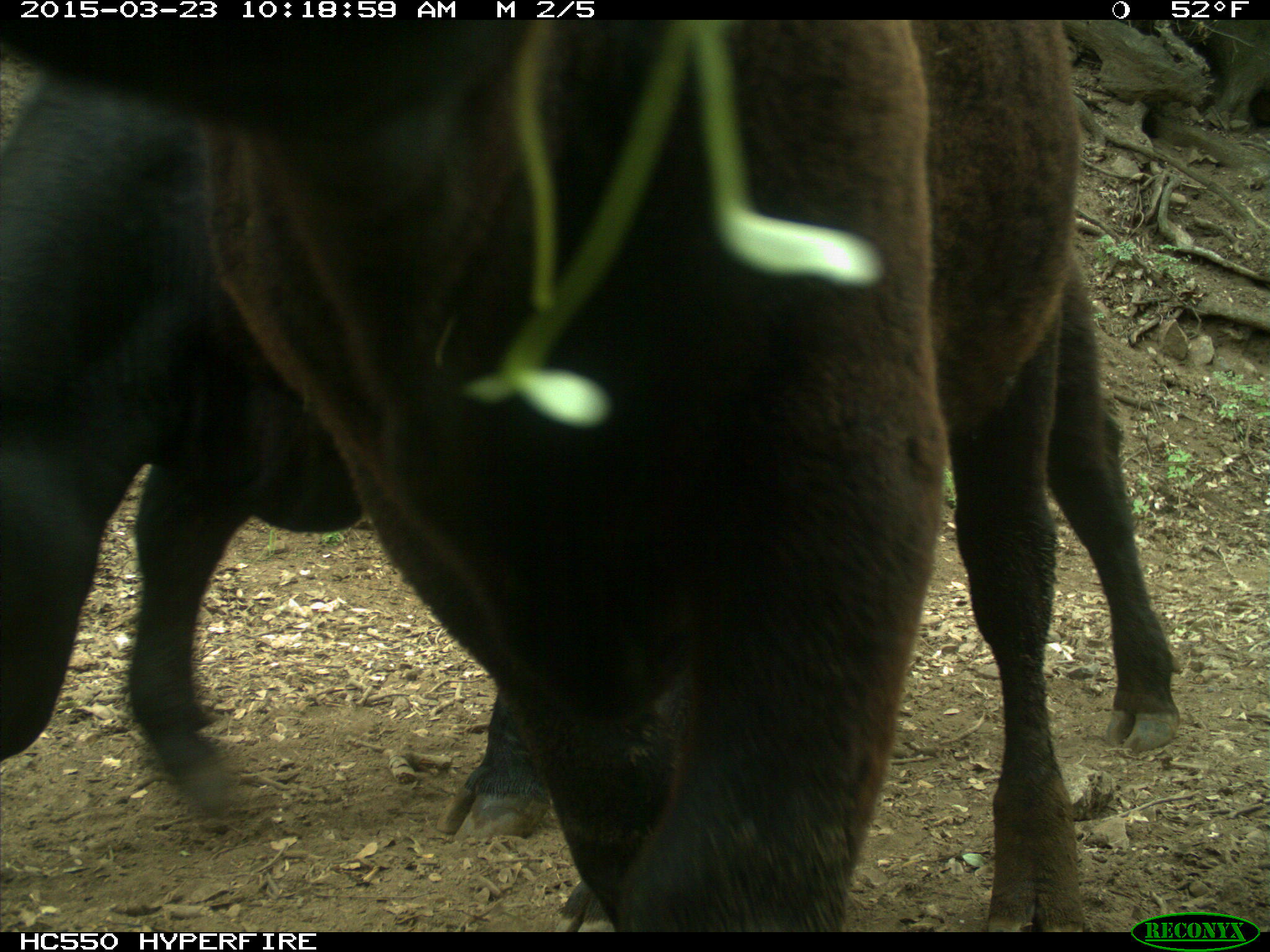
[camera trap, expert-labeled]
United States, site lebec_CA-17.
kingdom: Animalia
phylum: Chordata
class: Mammalia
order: Artiodactyla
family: Bovidae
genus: Bos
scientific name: Bos taurus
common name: domestic cow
Bos taurus (domestic cow).